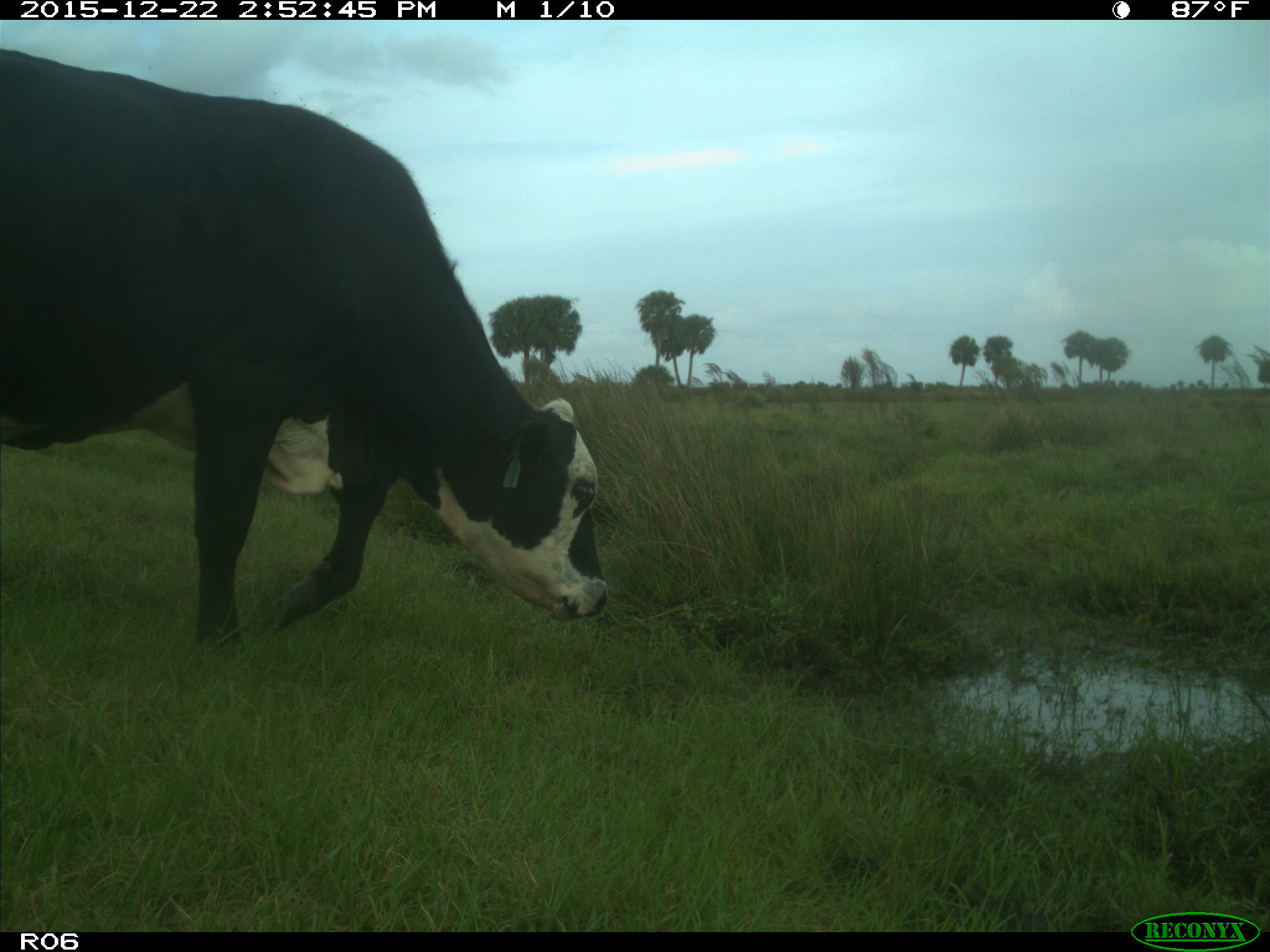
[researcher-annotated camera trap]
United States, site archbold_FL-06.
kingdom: Animalia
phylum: Chordata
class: Mammalia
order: Artiodactyla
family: Bovidae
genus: Bos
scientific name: Bos taurus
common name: domestic cow